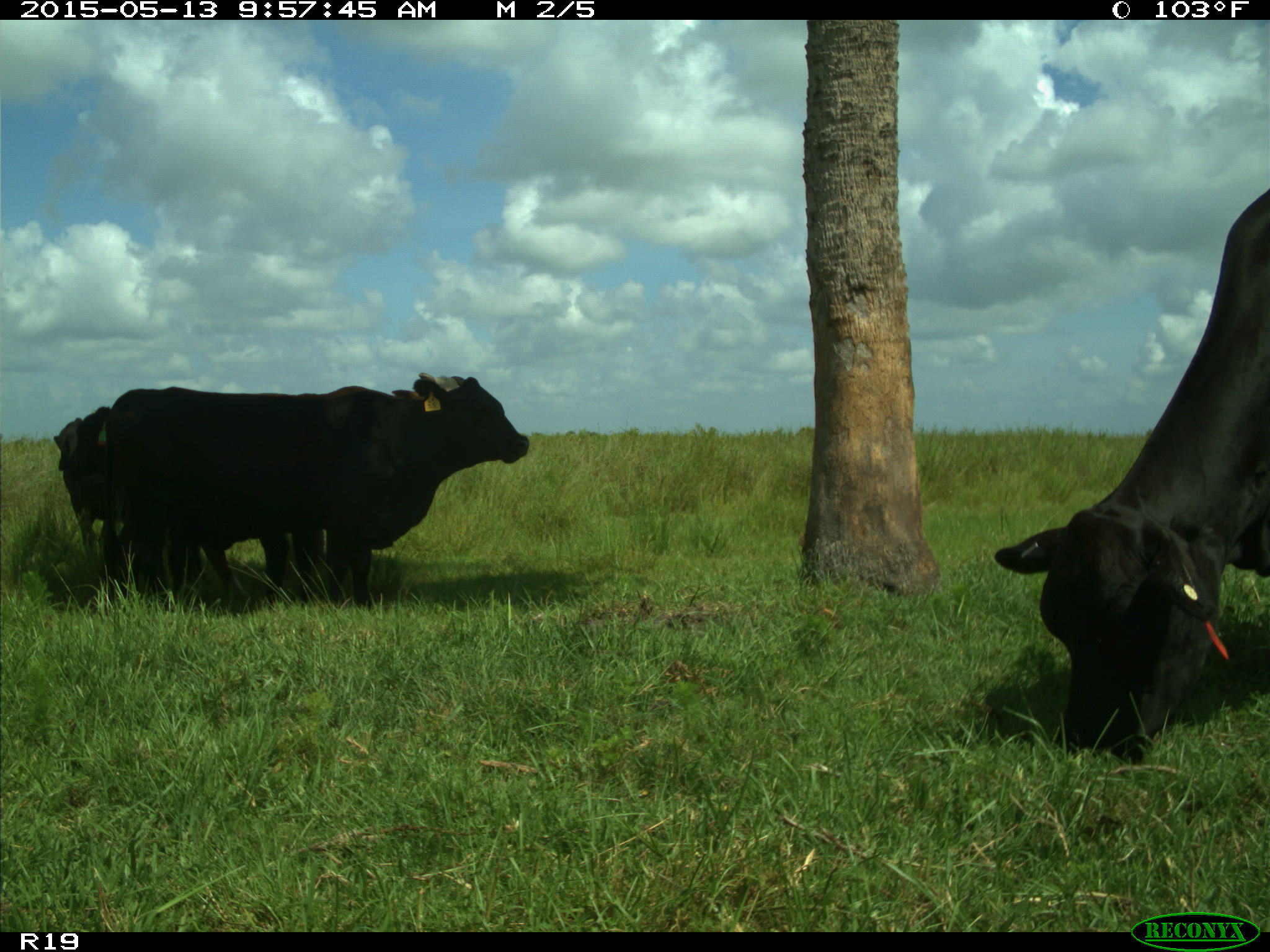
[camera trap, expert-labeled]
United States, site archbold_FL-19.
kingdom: Animalia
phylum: Chordata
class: Mammalia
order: Artiodactyla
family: Bovidae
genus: Bos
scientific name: Bos taurus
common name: domestic cow